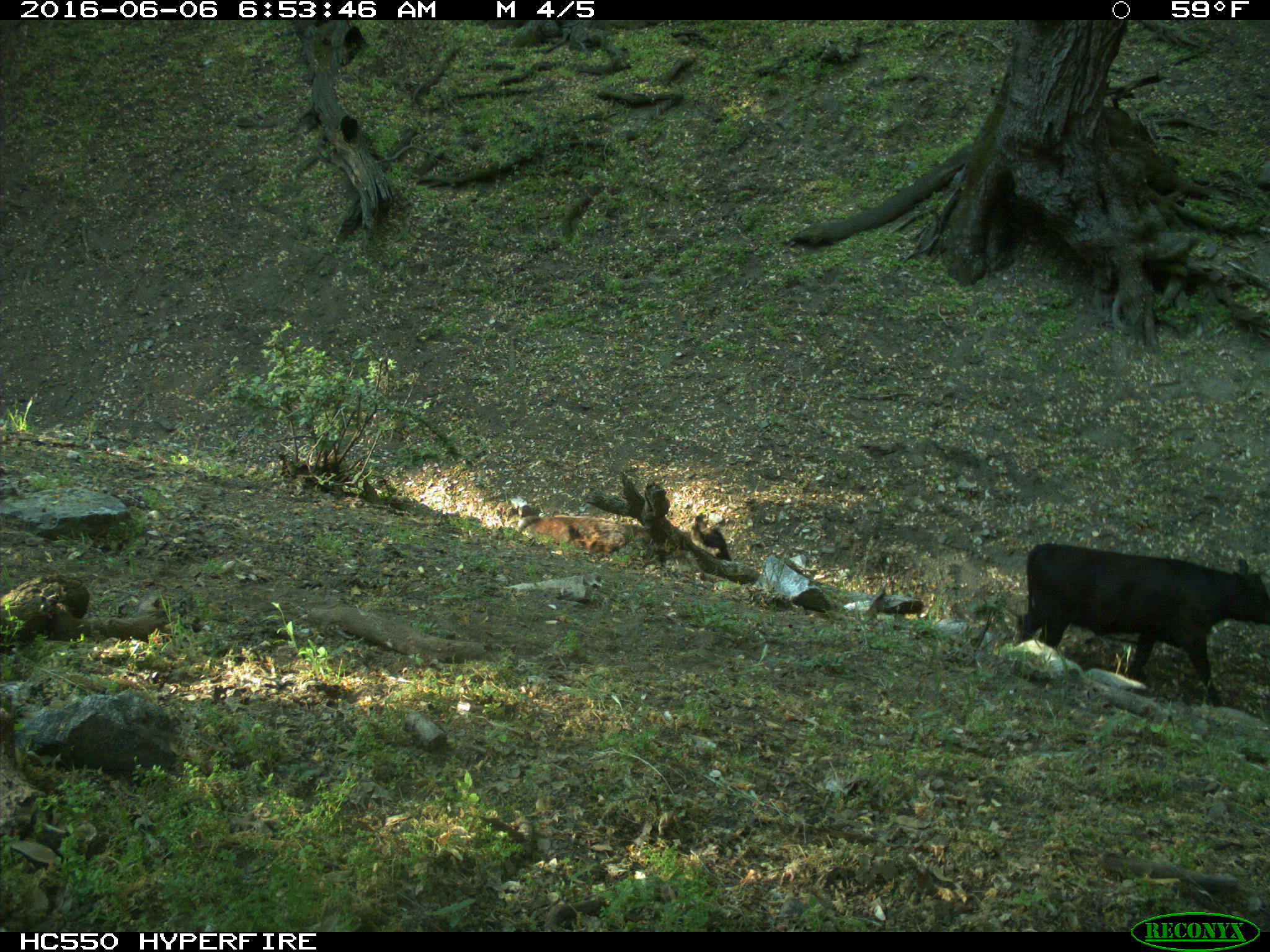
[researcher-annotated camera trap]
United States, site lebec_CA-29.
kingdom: Animalia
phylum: Chordata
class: Mammalia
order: Artiodactyla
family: Bovidae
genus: Bos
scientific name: Bos taurus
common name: domestic cow